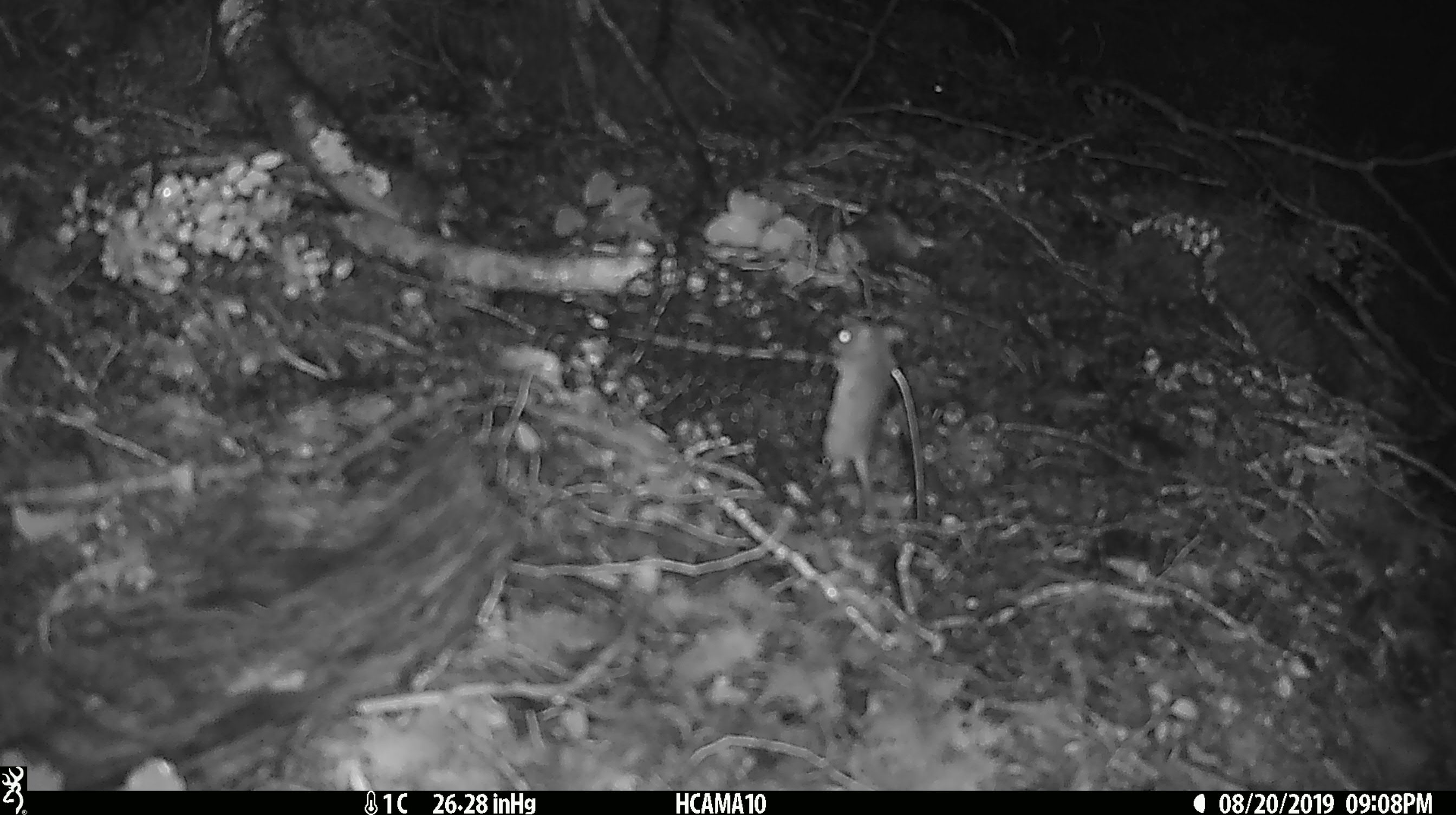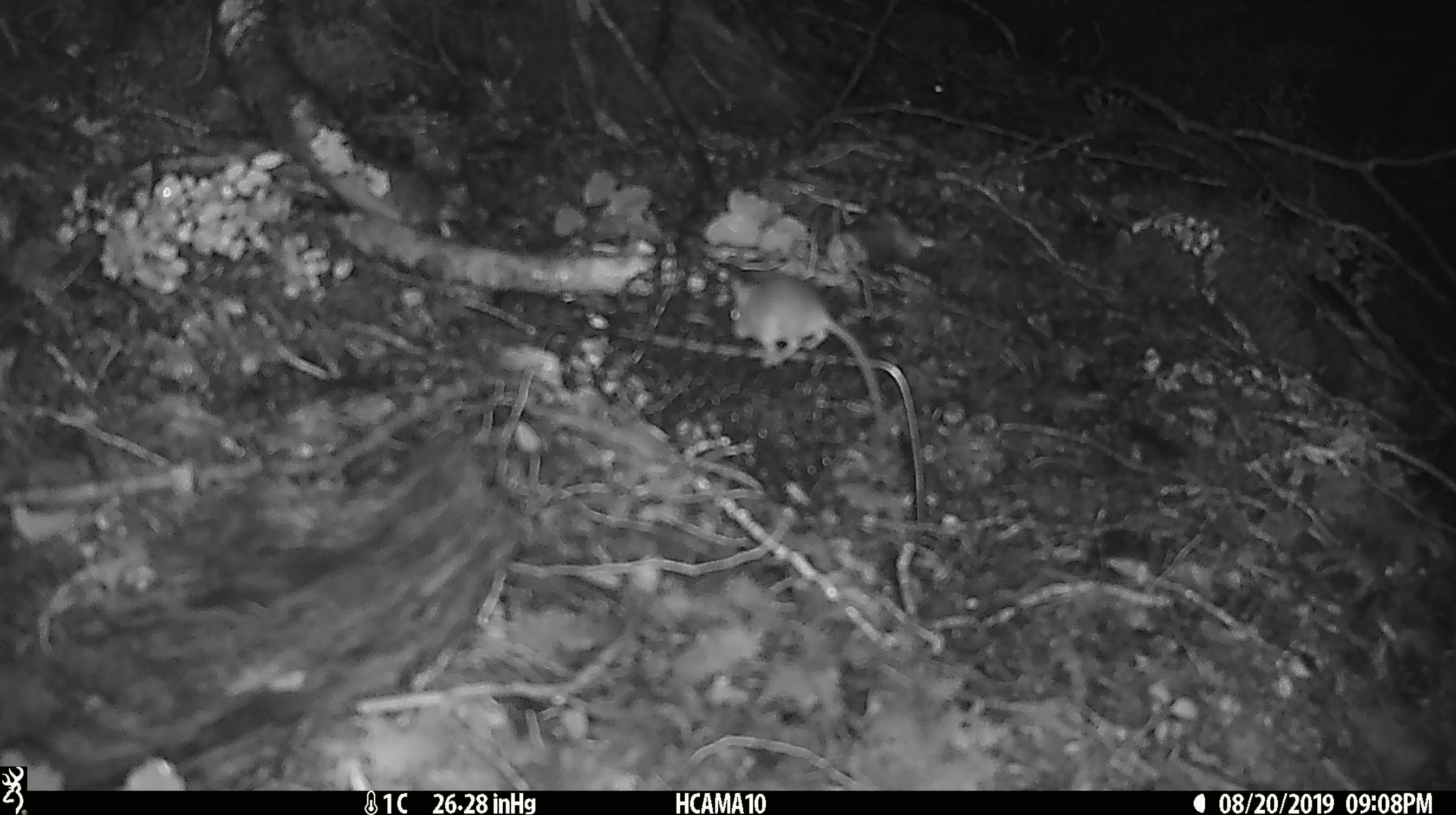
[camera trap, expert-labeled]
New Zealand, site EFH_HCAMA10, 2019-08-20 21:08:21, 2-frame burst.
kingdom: Animalia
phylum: Chordata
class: Mammalia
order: Rodentia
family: Muridae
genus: Mus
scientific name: Mus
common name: mouse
Mouse (Mus).